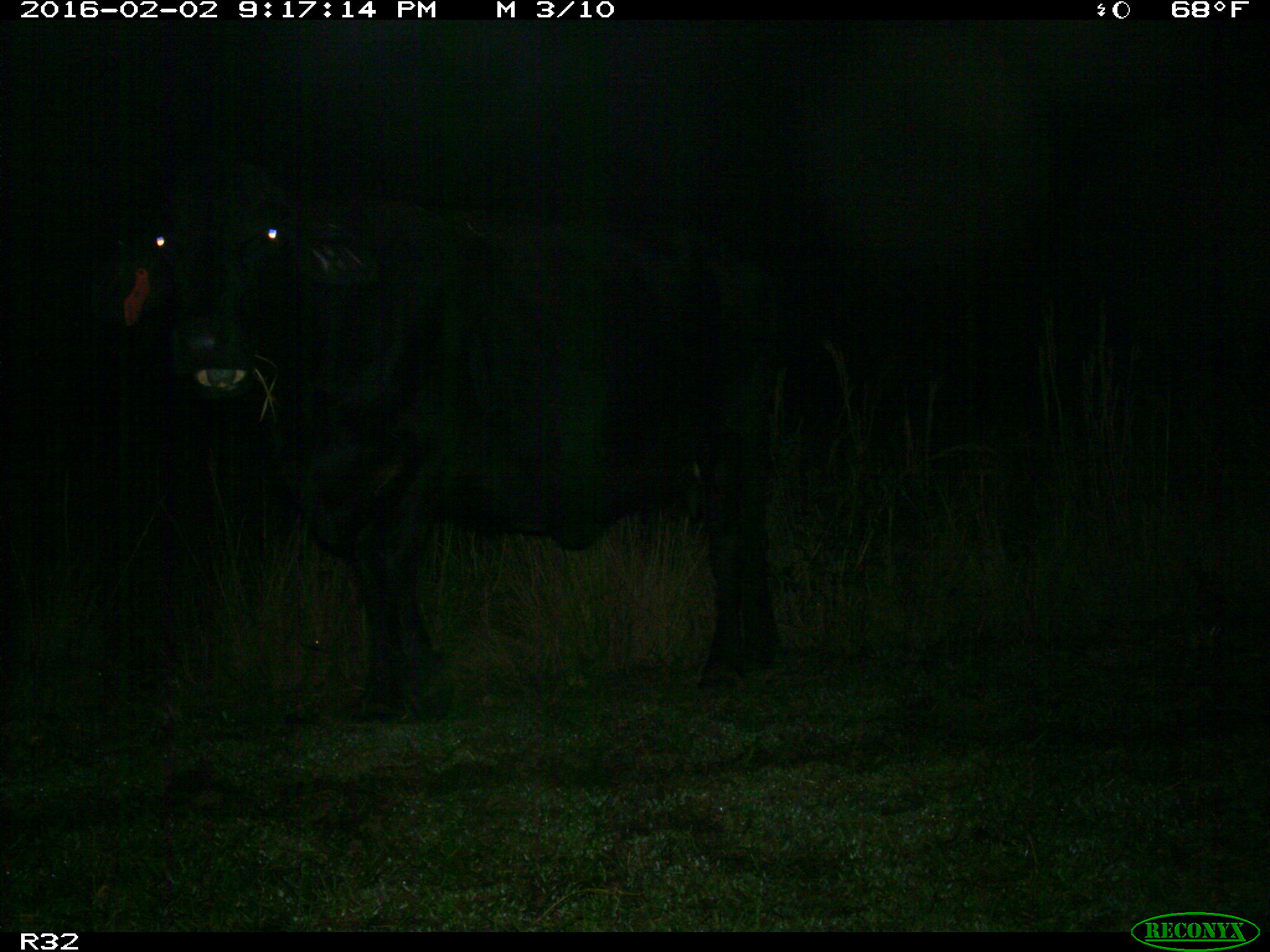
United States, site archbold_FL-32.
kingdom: Animalia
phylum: Chordata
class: Mammalia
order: Artiodactyla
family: Bovidae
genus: Bos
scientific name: Bos taurus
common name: domestic cow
Bos taurus (domestic cow).